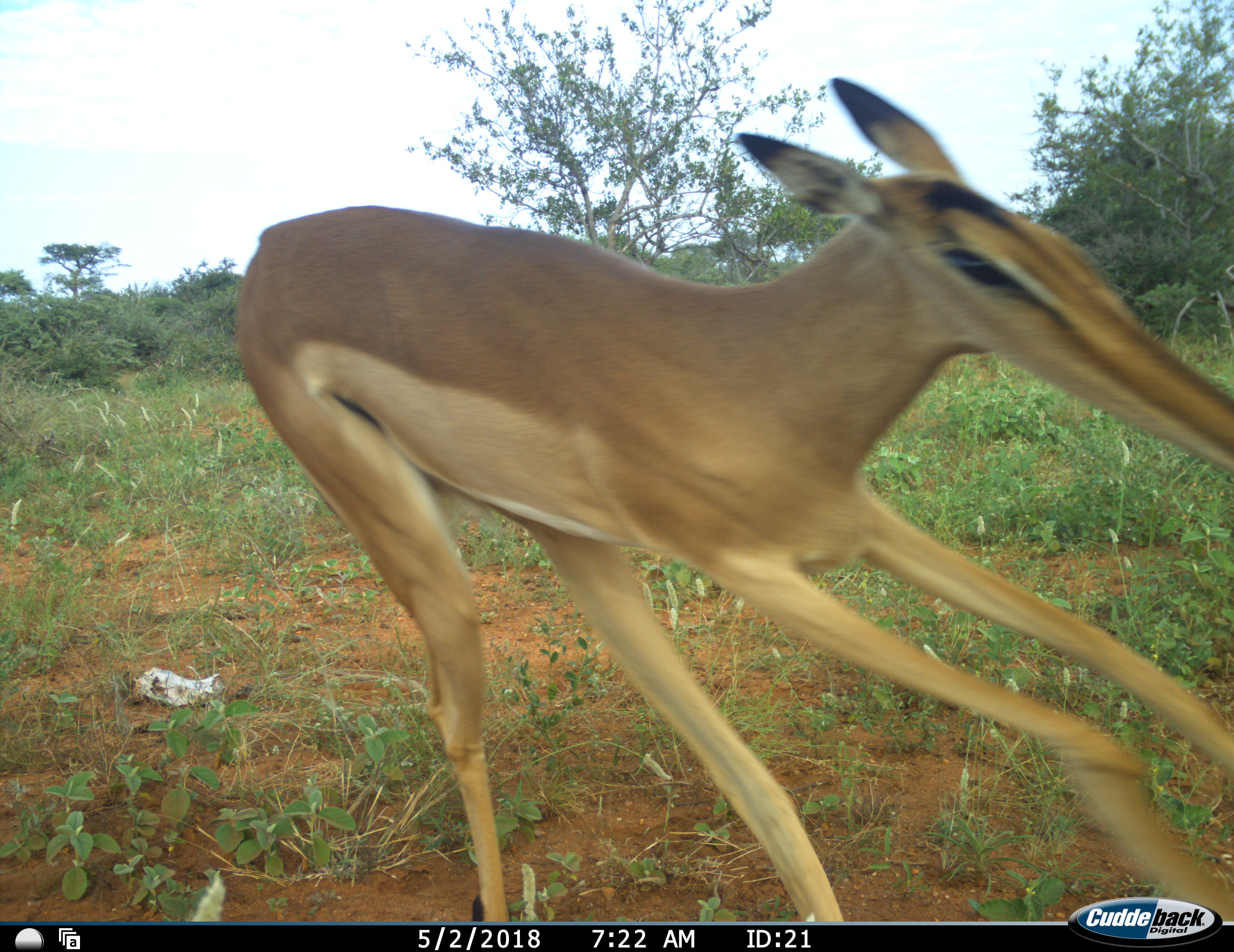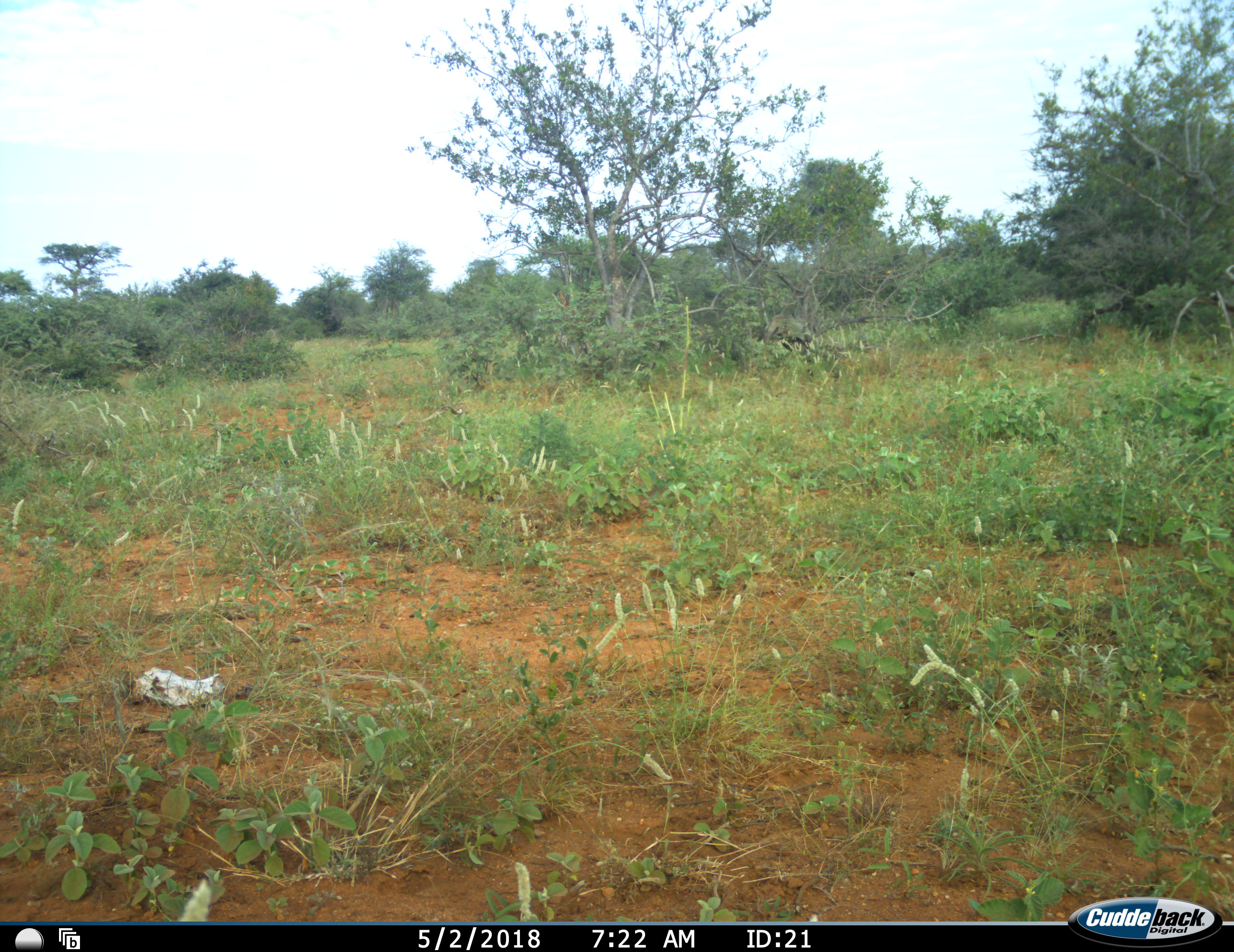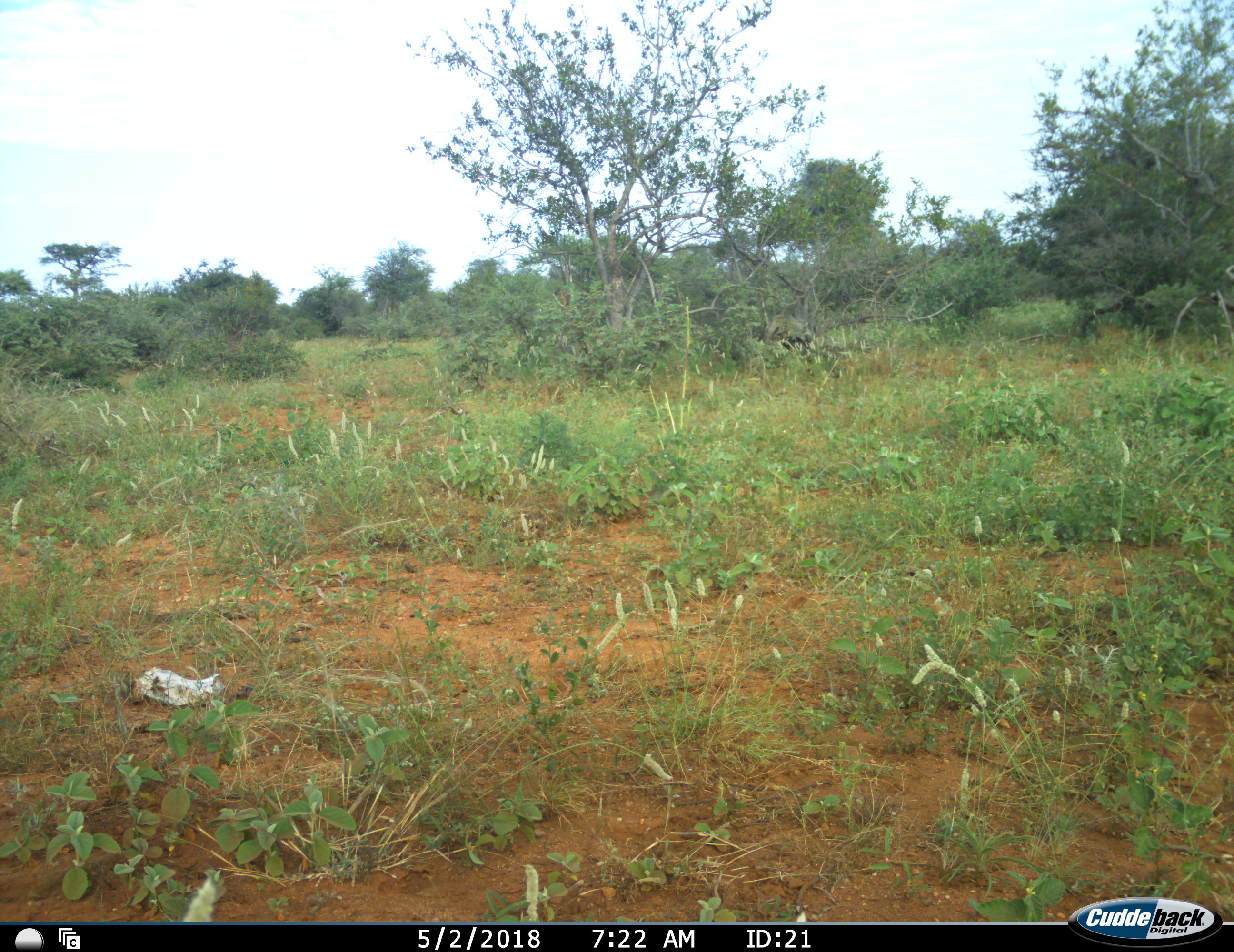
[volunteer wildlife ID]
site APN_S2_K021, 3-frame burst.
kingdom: Animalia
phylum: Chordata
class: Mammalia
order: Artiodactyla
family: Bovidae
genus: Aepyceros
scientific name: Aepyceros melampus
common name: impala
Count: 1.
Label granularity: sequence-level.